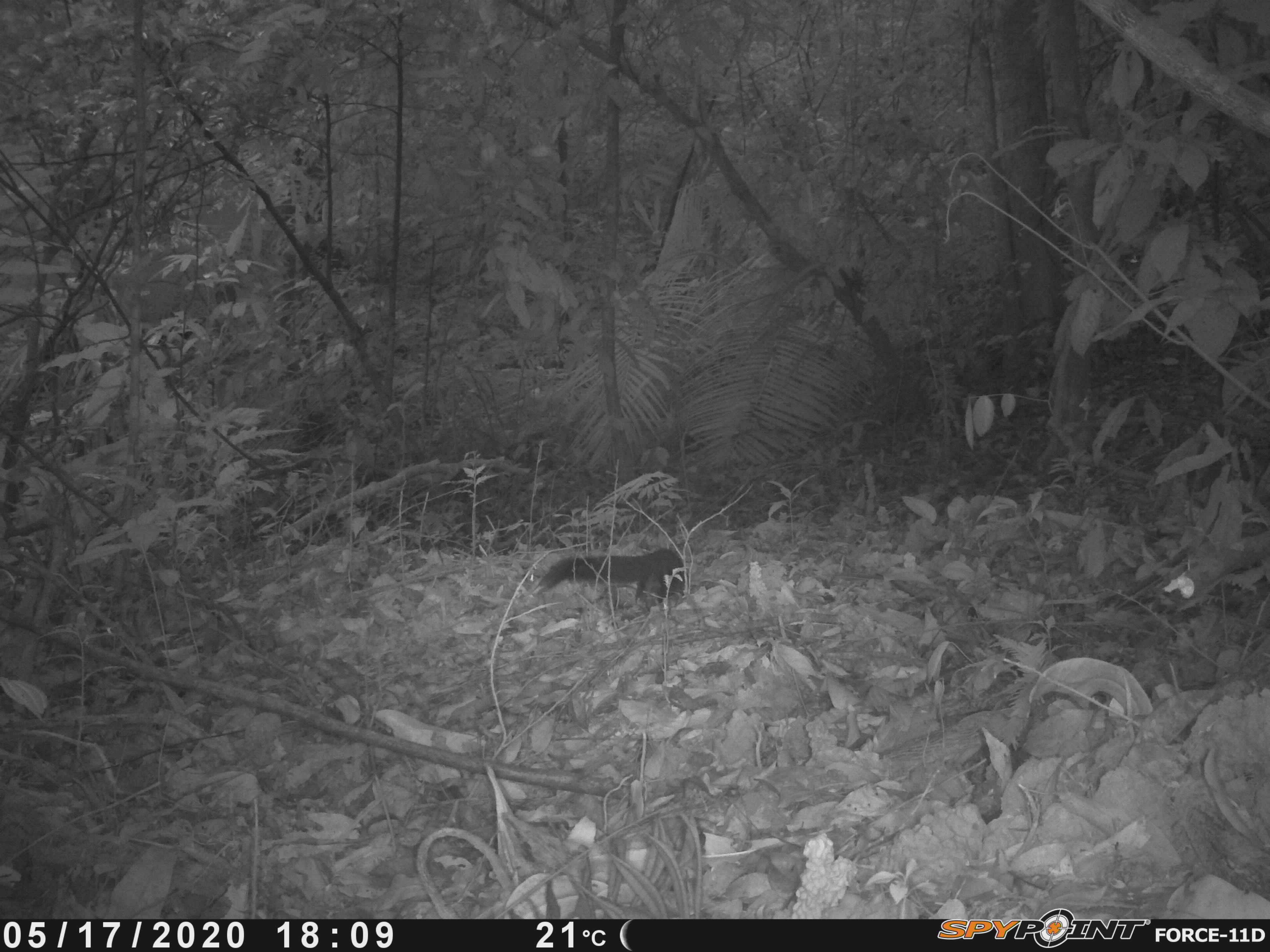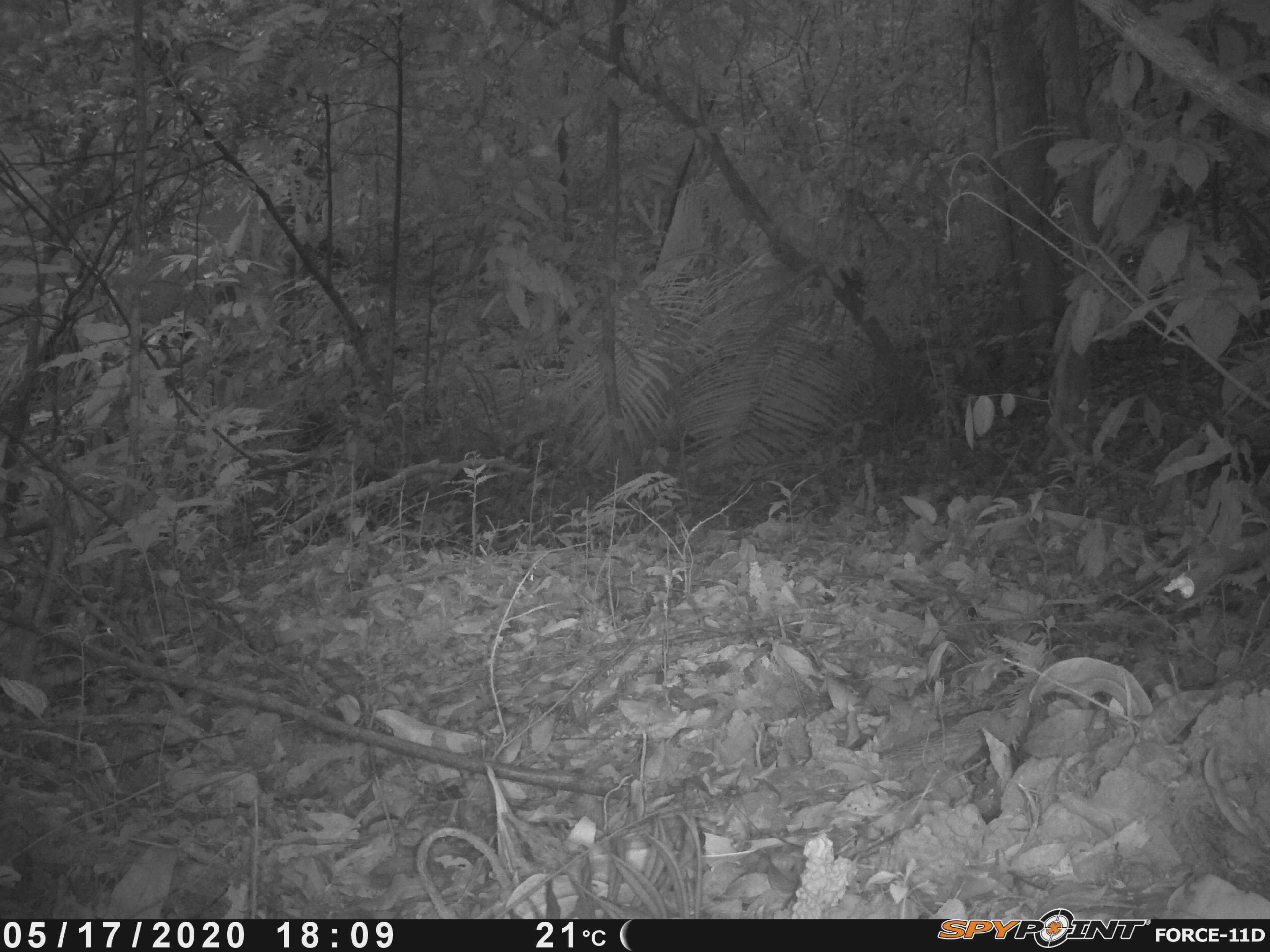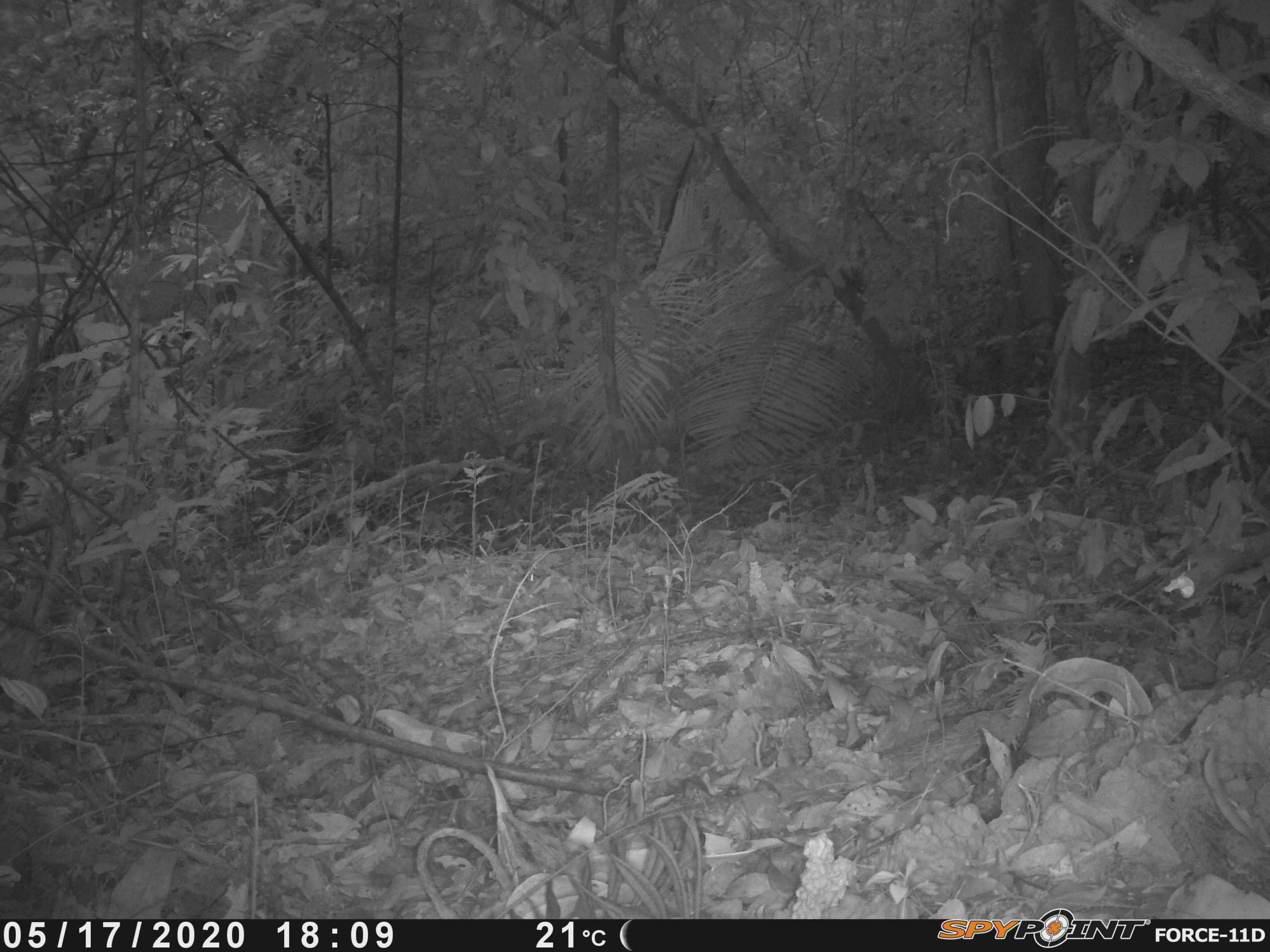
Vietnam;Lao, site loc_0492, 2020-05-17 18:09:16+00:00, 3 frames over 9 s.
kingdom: Animalia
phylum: Chordata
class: Mammalia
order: Rodentia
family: Sciuridae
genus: Callosciurus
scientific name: Callosciurus erythraeus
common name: pallas's squirrel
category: pallass squirrel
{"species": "pallass squirrel (pallas's squirrel) (Callosciurus erythraeus)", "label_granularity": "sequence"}